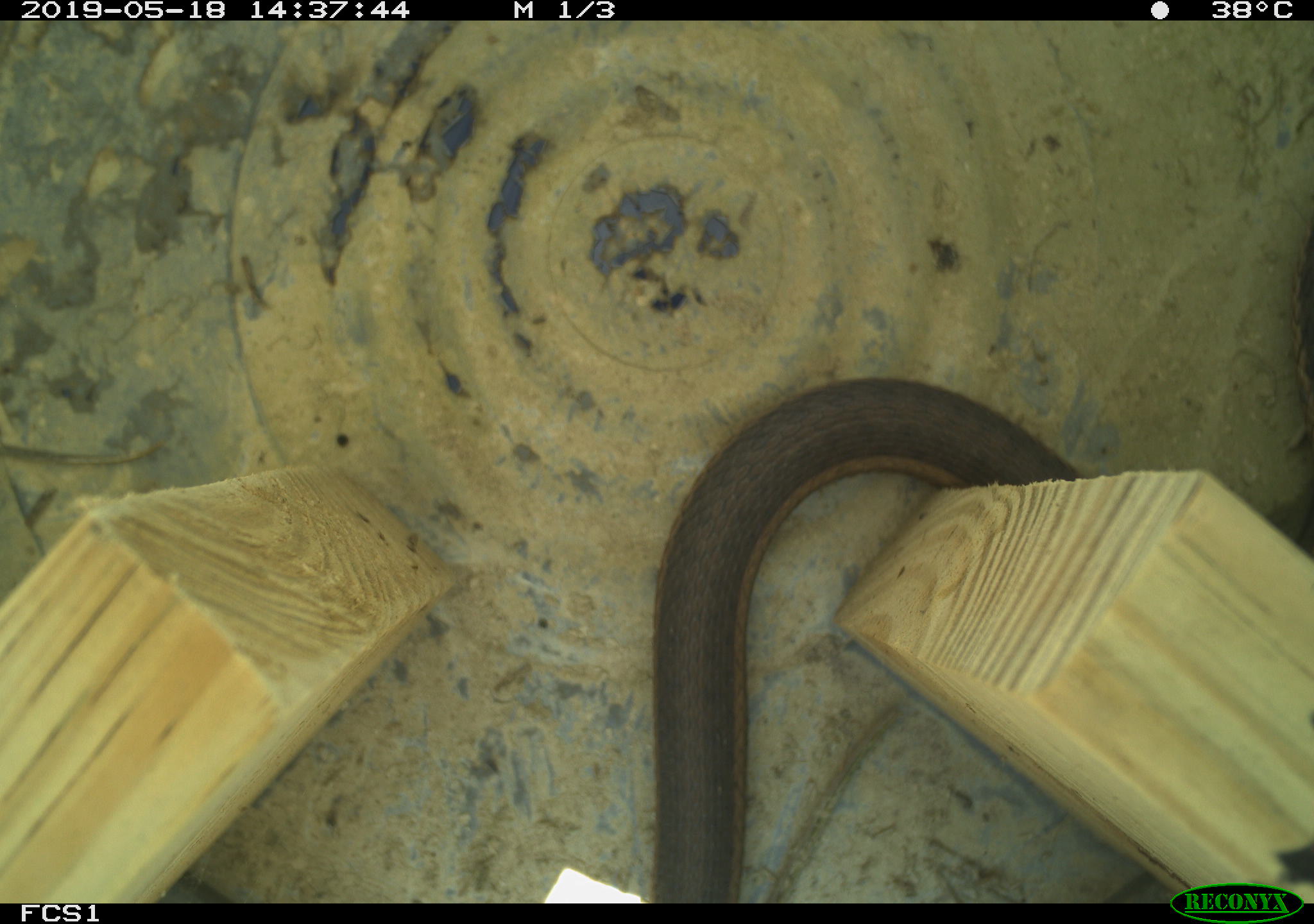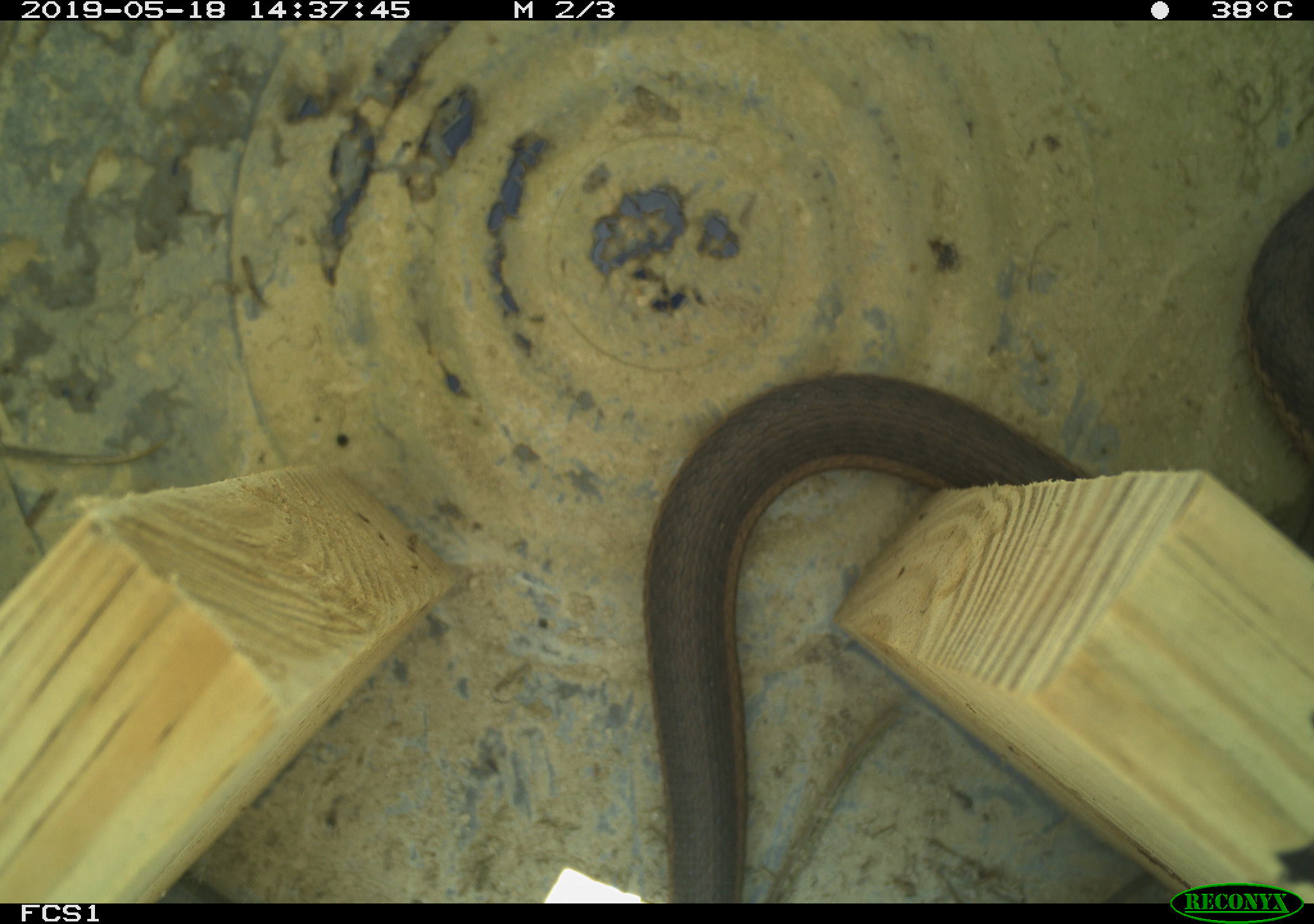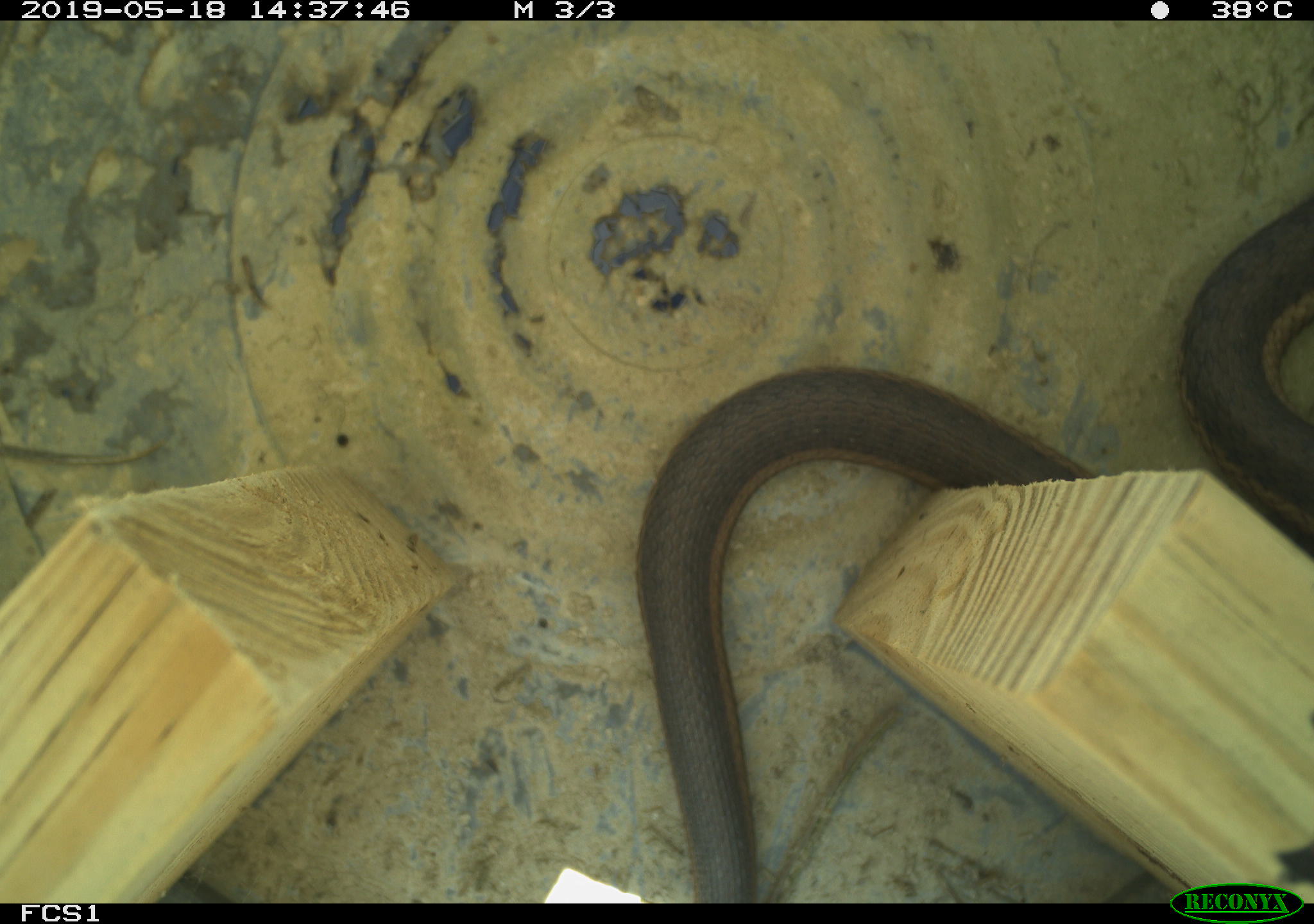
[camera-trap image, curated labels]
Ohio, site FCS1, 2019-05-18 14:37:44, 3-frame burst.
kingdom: Animalia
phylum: Chordata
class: Reptilia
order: Squamata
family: Colubridae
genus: Thamnophis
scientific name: Thamnophis sirtalis sirtalis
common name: eastern gartersnake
Eastern gartersnake (Thamnophis sirtalis sirtalis).